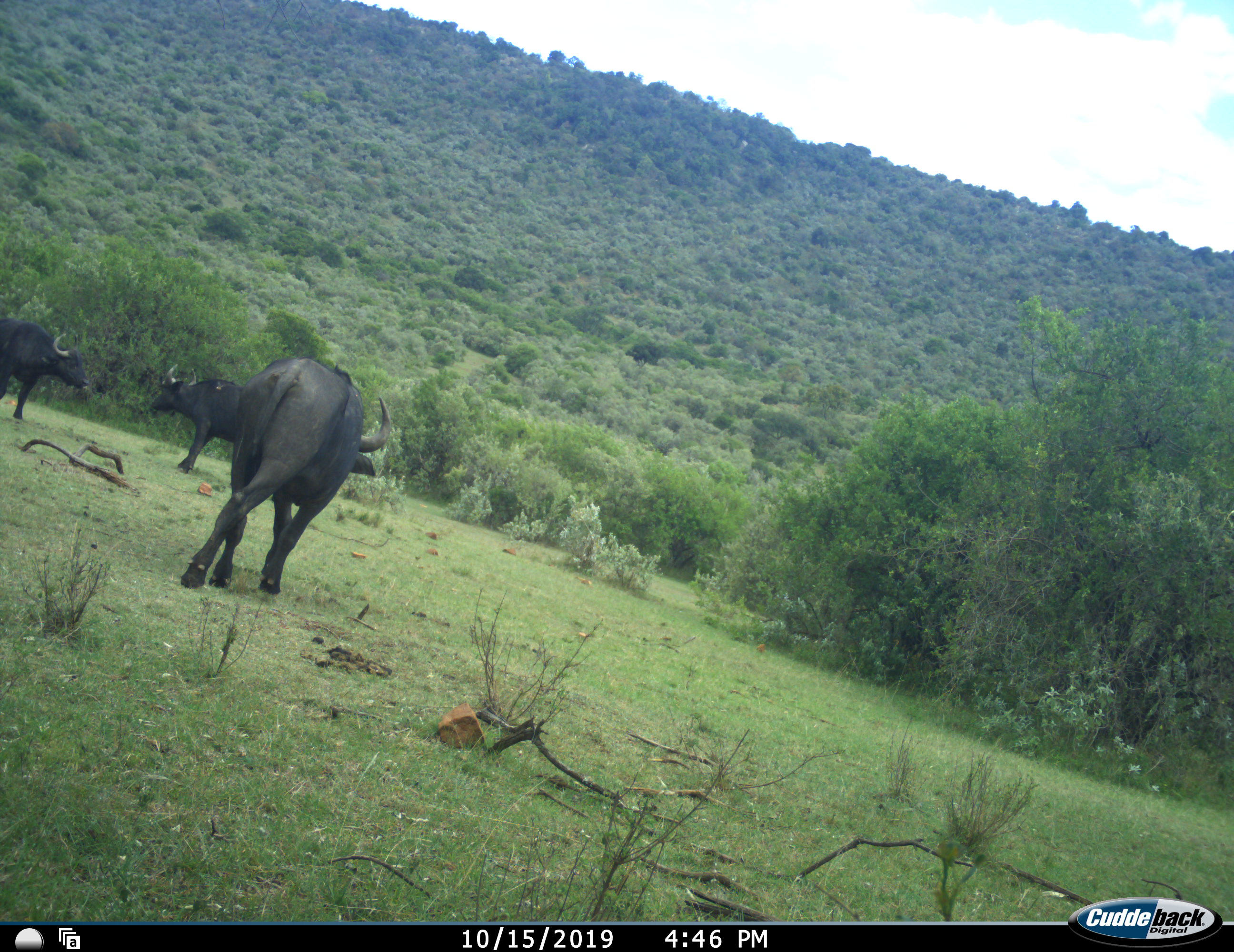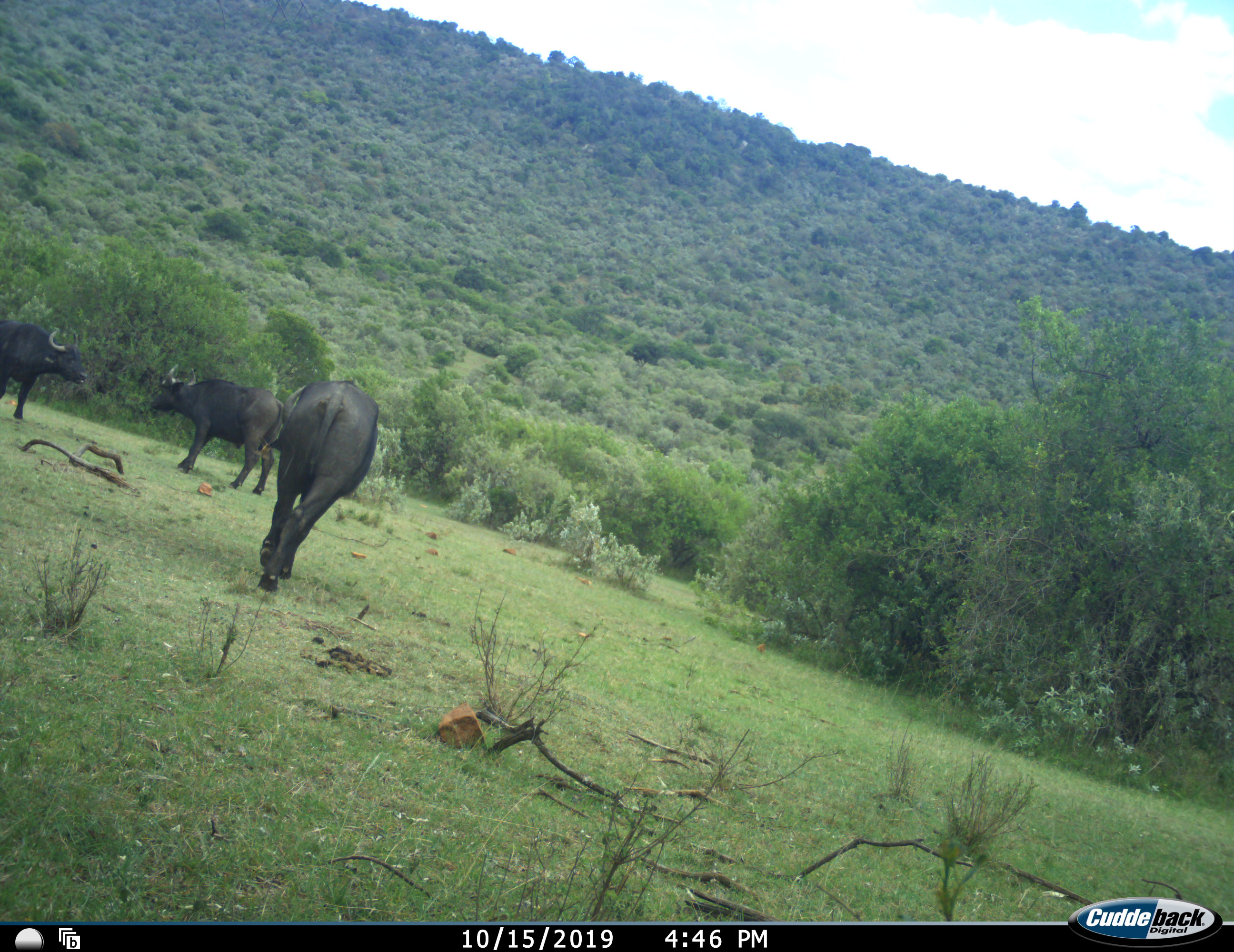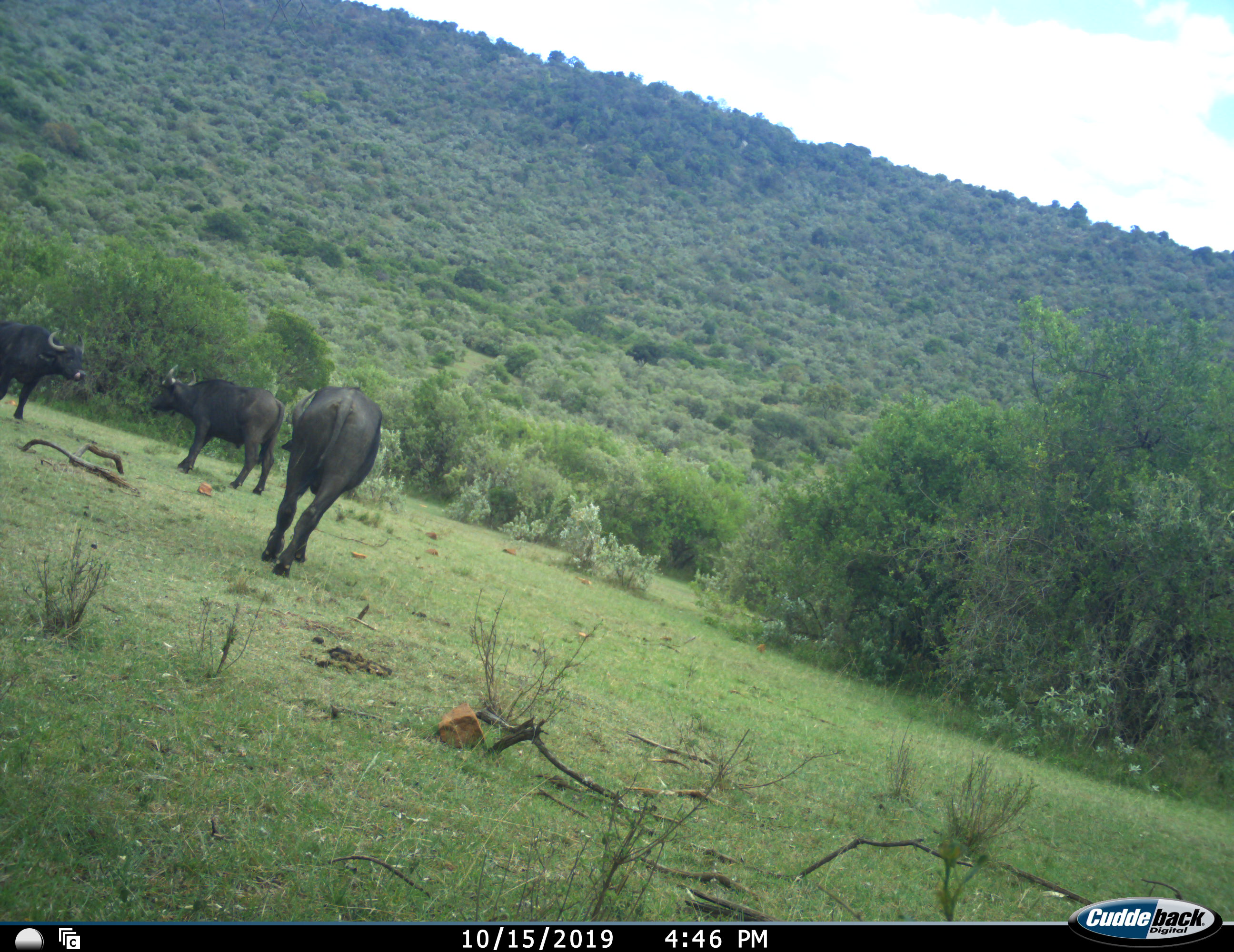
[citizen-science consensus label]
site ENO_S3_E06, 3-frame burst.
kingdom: Animalia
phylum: Chordata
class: Mammalia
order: Artiodactyla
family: Bovidae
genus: Syncerus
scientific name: Syncerus caffer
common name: african buffalo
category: buffalo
Buffalo (african buffalo) (Syncerus caffer), count 3. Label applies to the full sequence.